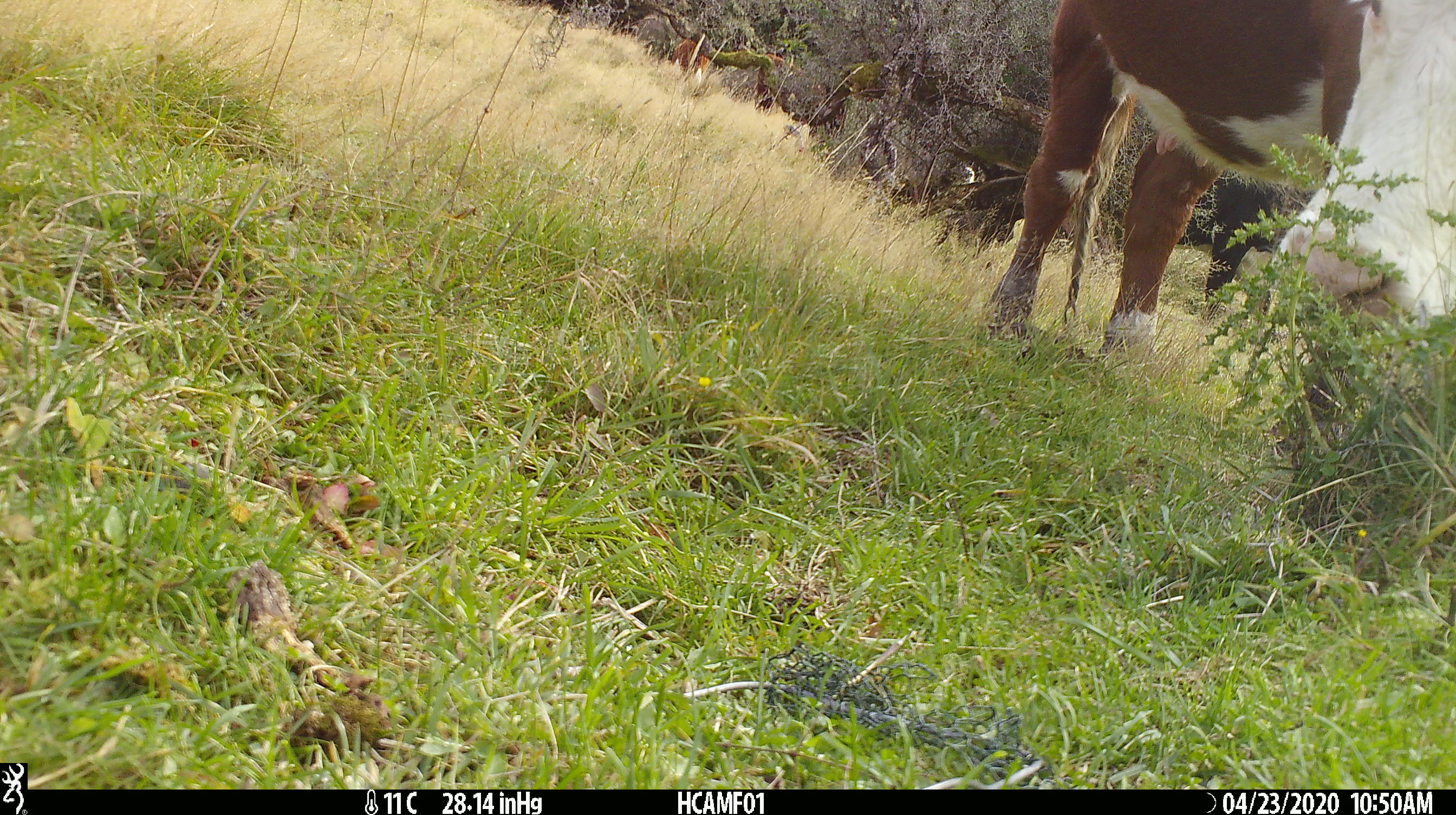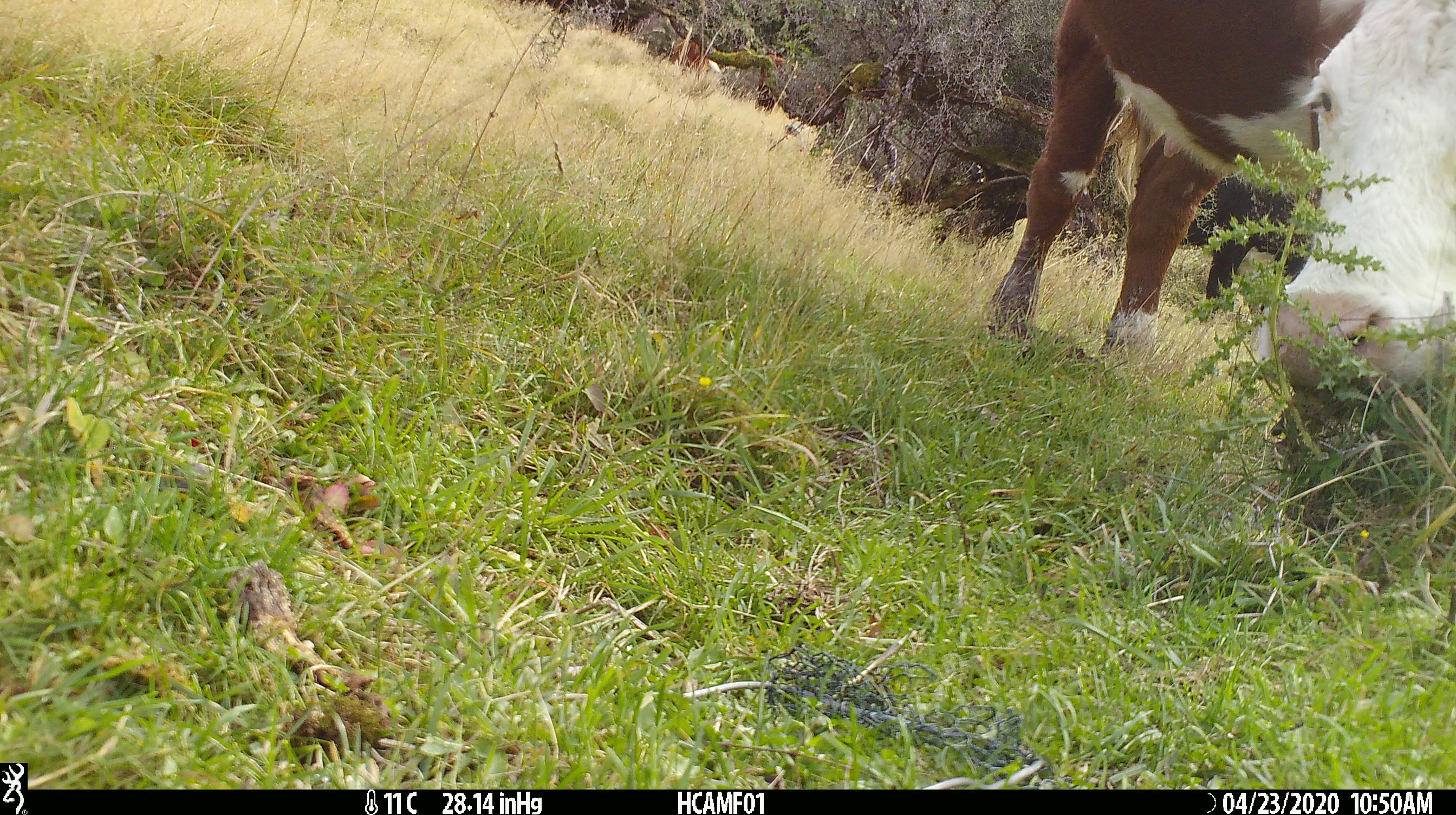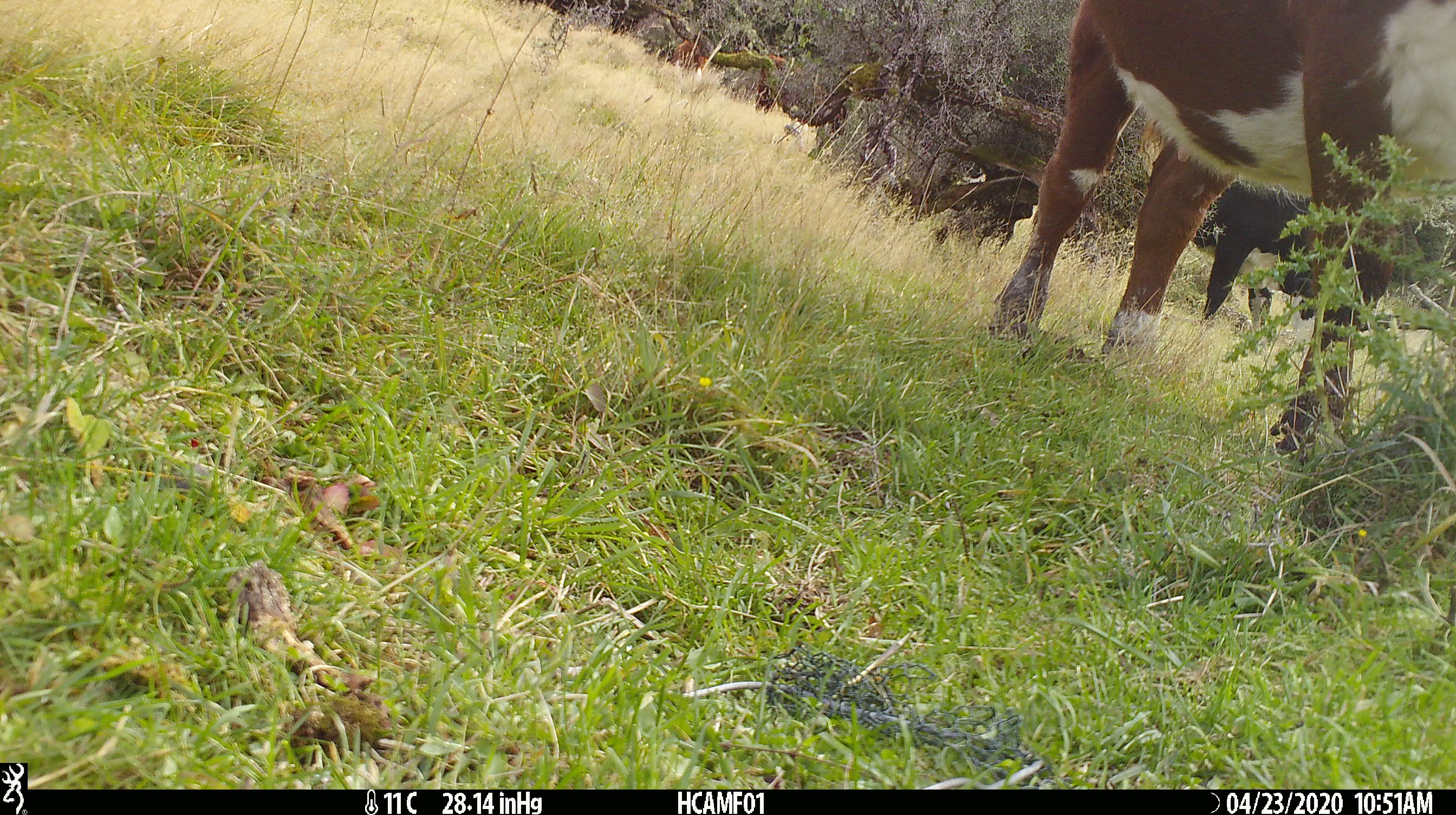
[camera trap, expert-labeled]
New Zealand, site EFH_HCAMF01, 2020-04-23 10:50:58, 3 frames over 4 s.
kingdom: Animalia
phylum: Chordata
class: Mammalia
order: Artiodactyla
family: Bovidae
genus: Bos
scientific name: Bos taurus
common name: domestic cow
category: cow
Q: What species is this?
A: Cow (domestic cow) (Bos taurus).